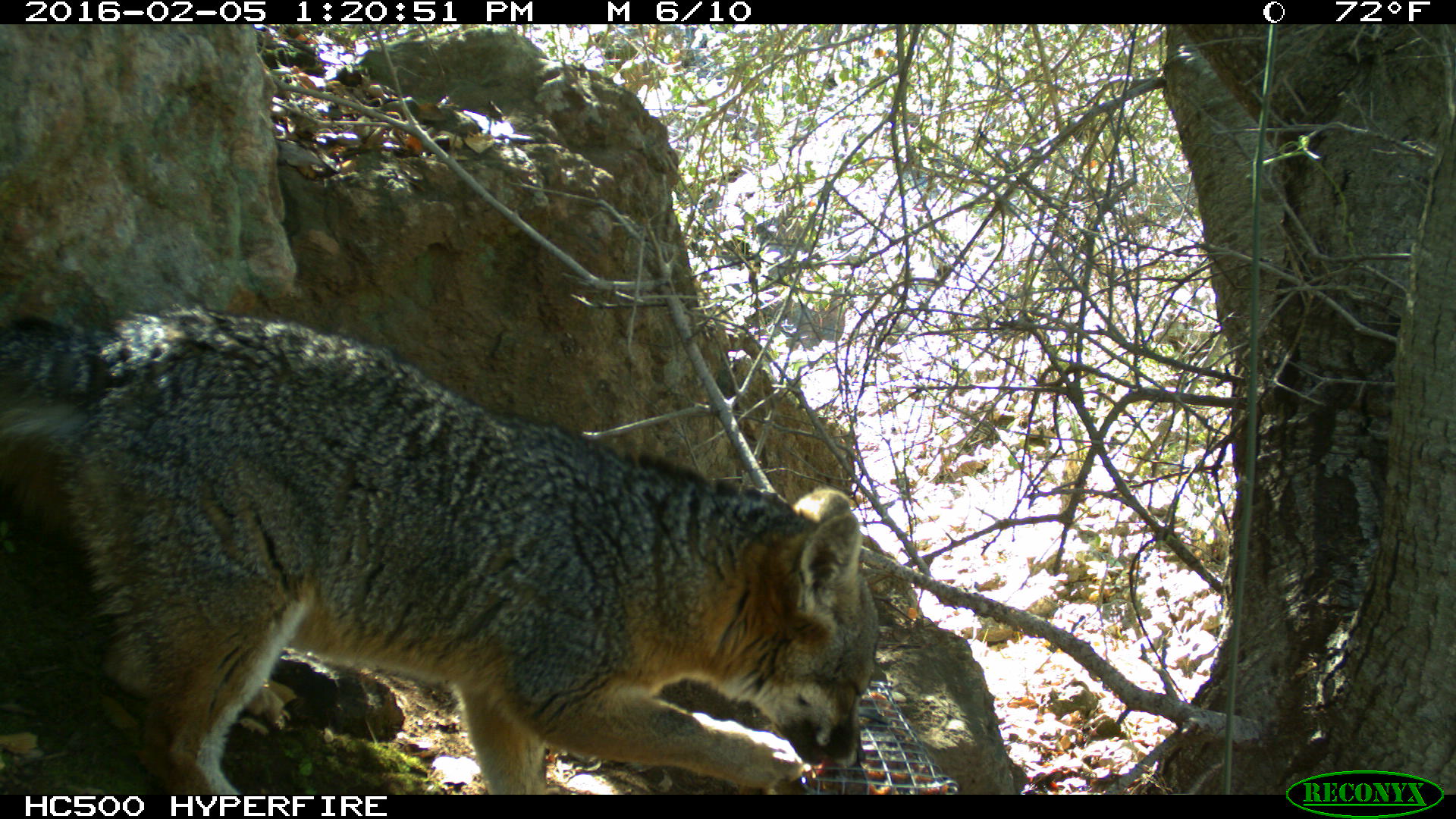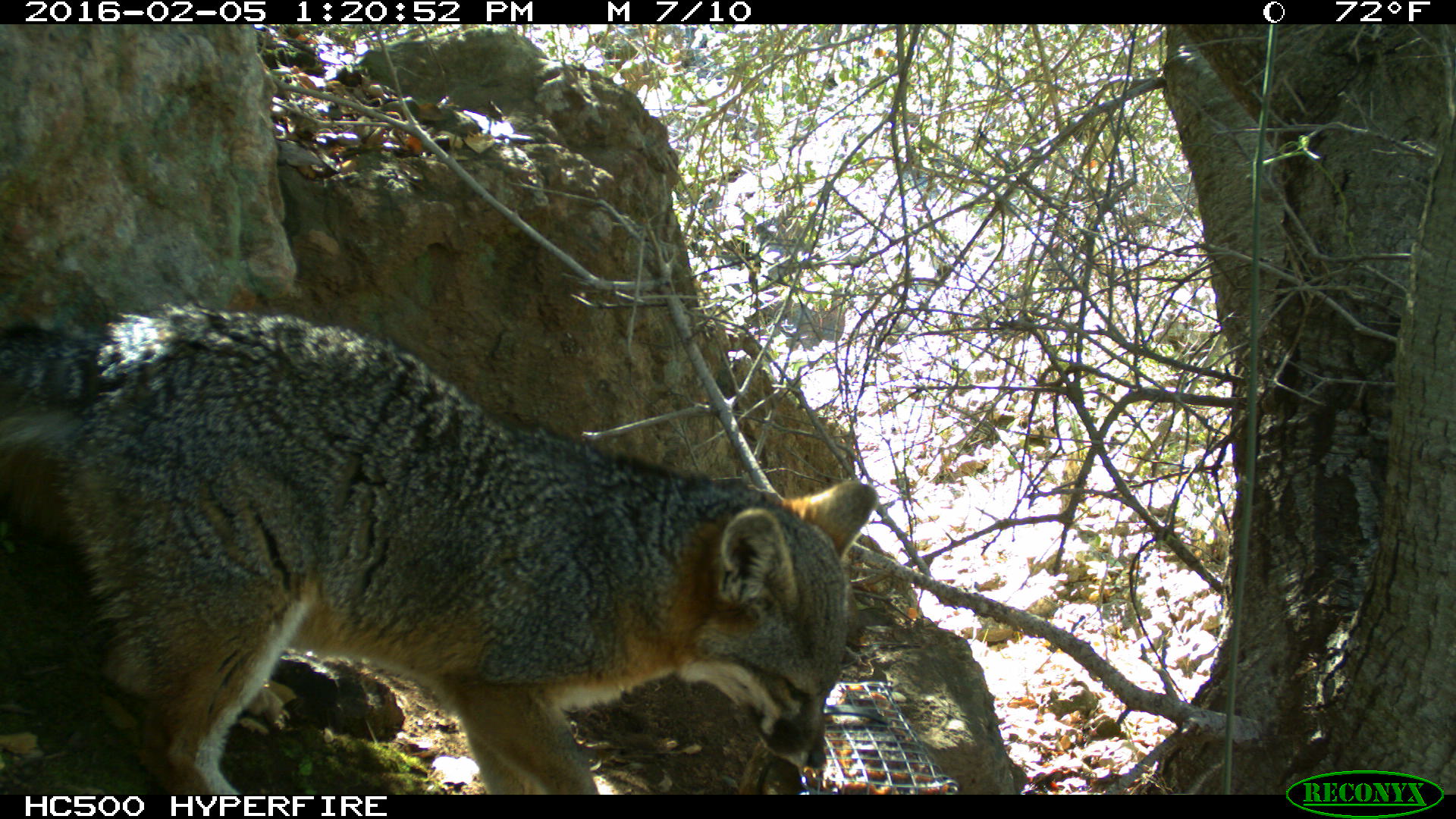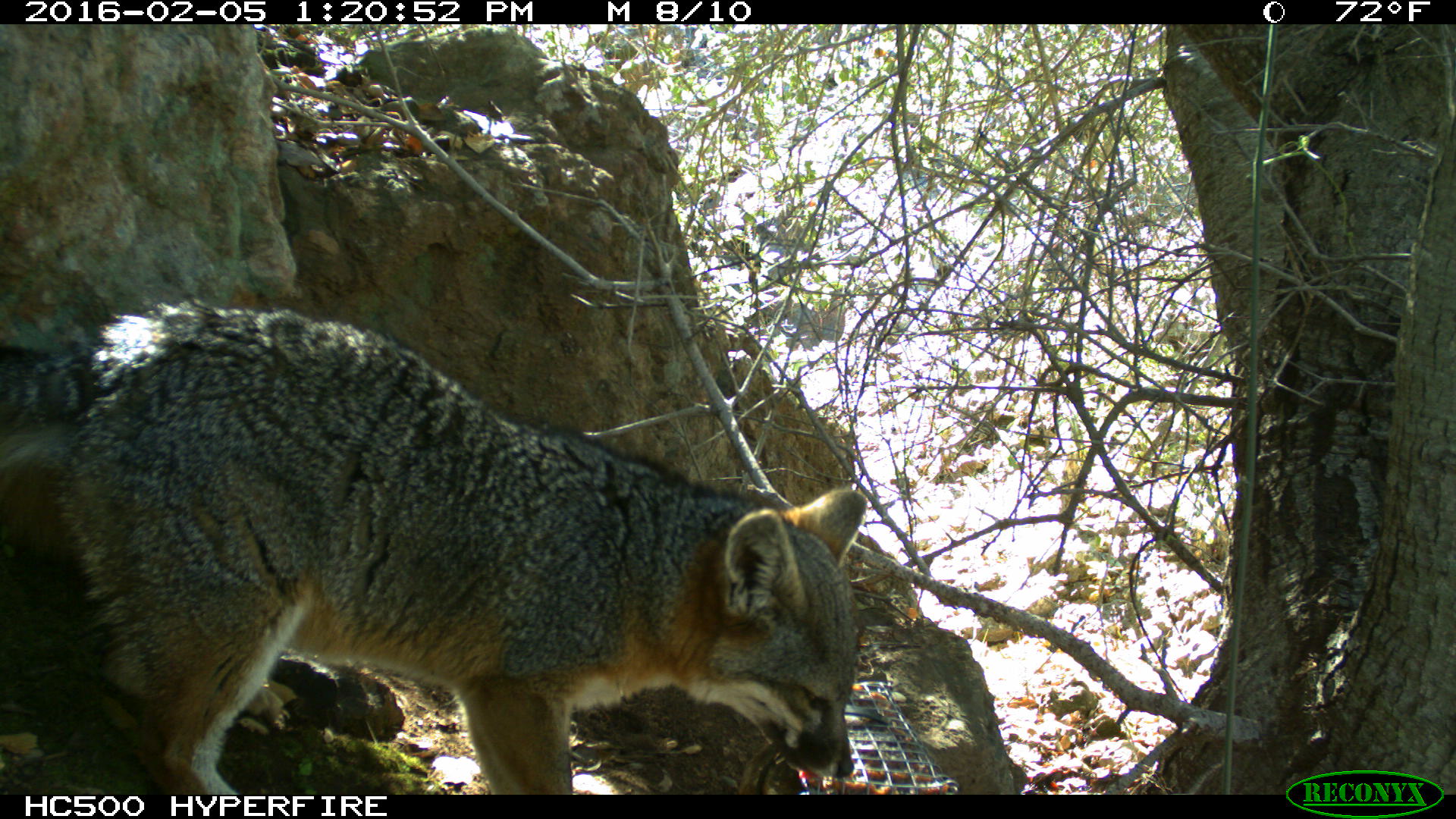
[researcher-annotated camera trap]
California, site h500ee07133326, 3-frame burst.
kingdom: Animalia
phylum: Chordata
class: Mammalia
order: Carnivora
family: Canidae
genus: Urocyon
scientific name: Urocyon littoralis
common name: island fox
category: fox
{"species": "fox (island fox) (Urocyon littoralis)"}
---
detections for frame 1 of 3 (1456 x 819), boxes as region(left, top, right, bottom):
fox: region(0, 306, 880, 794)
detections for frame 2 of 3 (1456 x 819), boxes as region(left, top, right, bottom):
fox: region(0, 299, 877, 795)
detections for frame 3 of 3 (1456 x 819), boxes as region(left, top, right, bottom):
fox: region(0, 299, 865, 794)